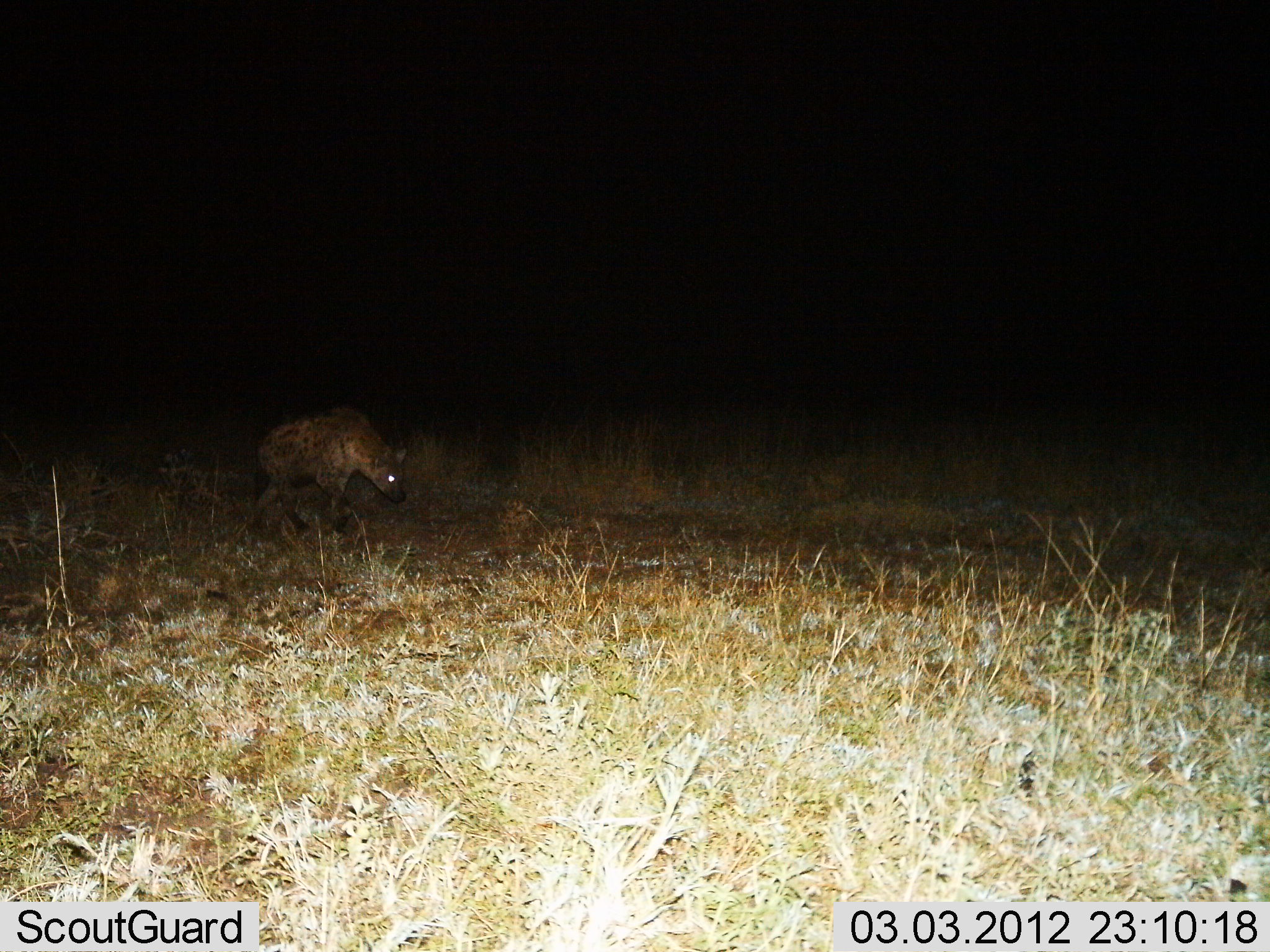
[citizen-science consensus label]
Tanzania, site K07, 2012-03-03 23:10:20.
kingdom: Animalia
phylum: Chordata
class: Mammalia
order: Carnivora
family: Hyaenidae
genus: Crocuta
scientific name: Crocuta crocuta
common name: spotted hyena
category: hyenaspotted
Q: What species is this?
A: Hyenaspotted (spotted hyena) (Crocuta crocuta).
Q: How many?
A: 1.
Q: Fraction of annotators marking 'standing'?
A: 13%.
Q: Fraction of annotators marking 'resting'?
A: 0%.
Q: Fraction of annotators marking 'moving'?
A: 87%.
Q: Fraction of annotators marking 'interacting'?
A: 7%.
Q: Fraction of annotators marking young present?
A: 0%.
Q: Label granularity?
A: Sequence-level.